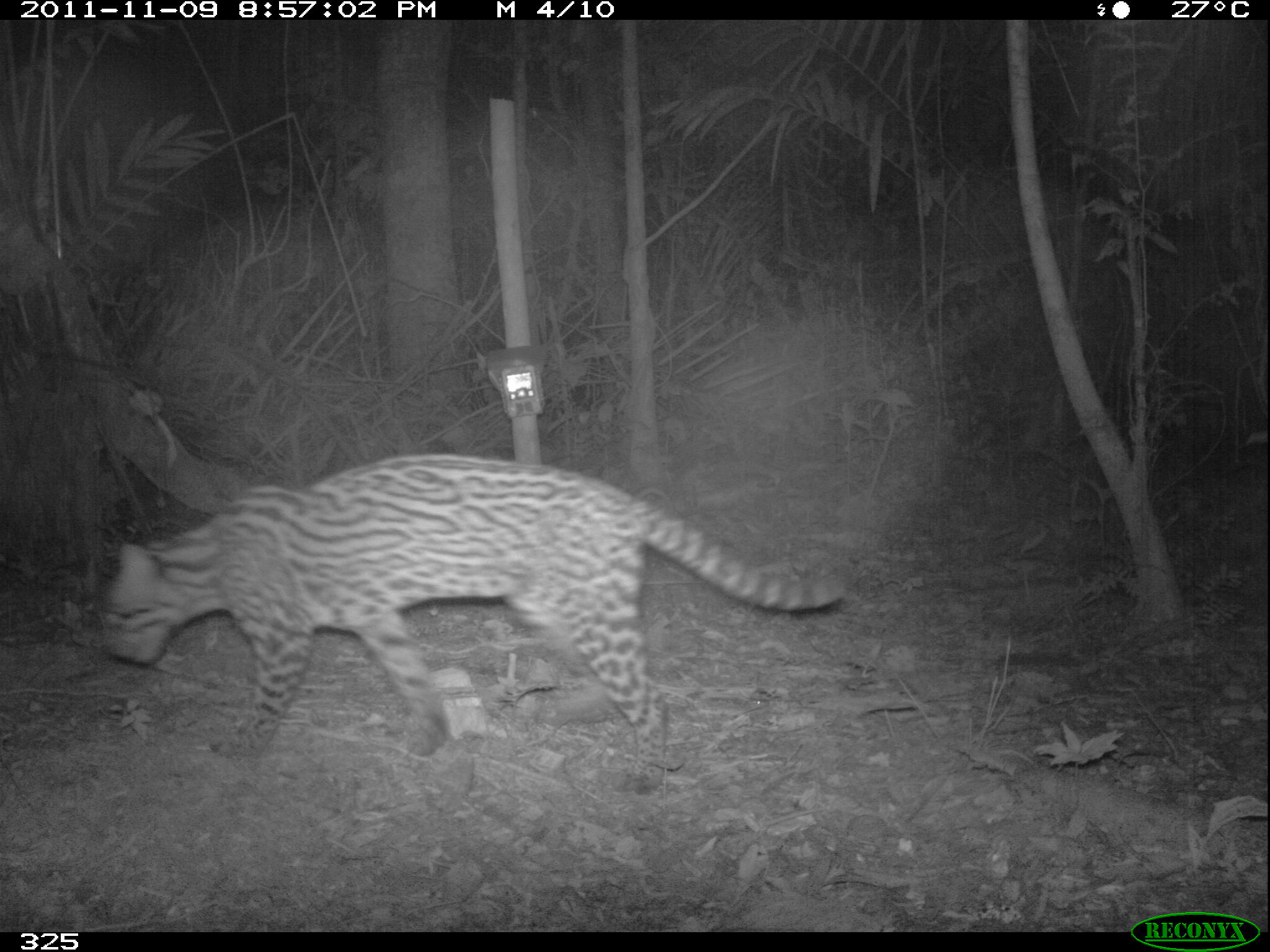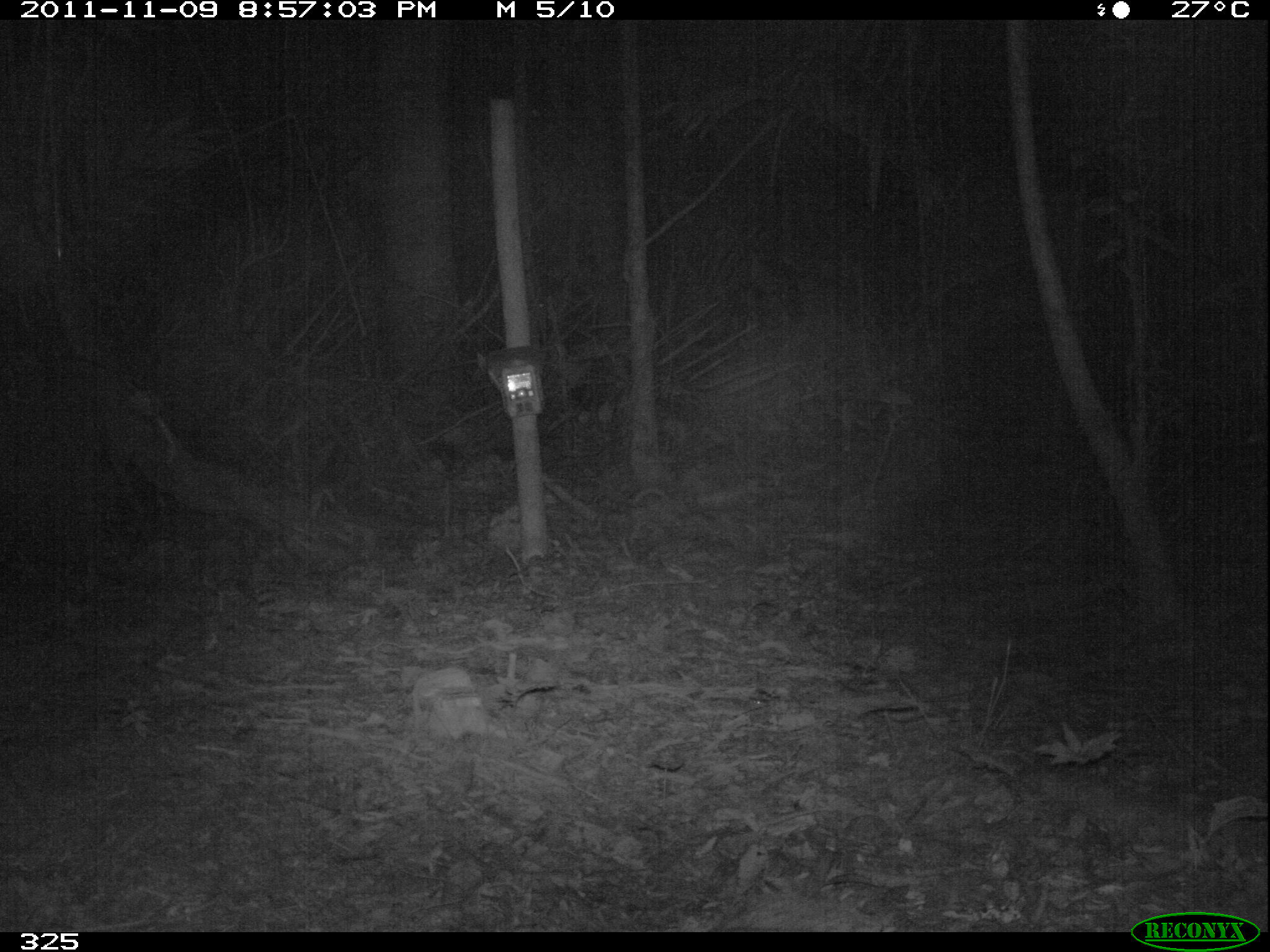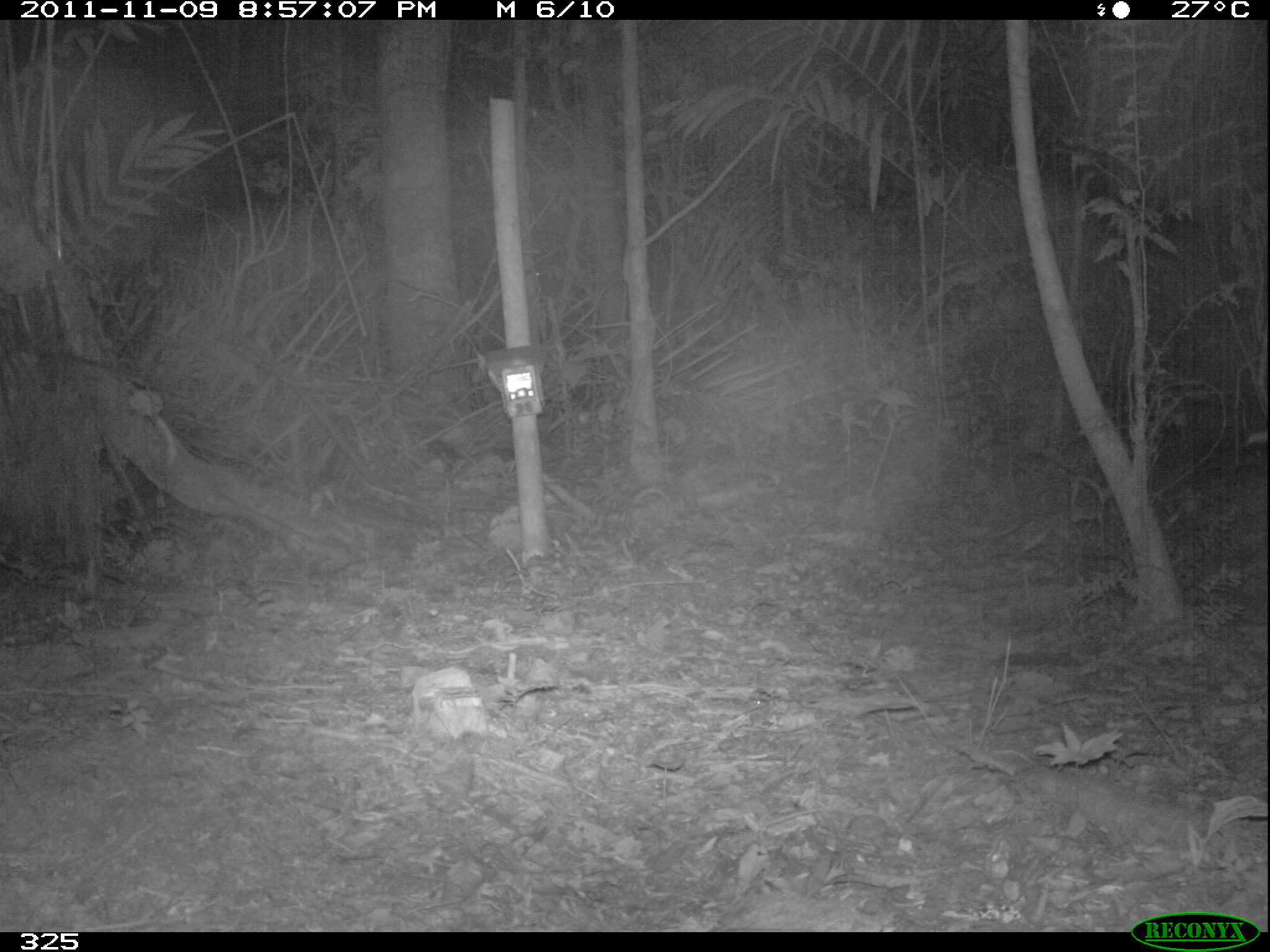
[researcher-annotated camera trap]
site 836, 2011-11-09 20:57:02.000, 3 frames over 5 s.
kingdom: Animalia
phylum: Chordata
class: Mammalia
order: Carnivora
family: Felidae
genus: Leopardus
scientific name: Leopardus pardalis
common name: ocelot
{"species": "Leopardus pardalis (ocelot)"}